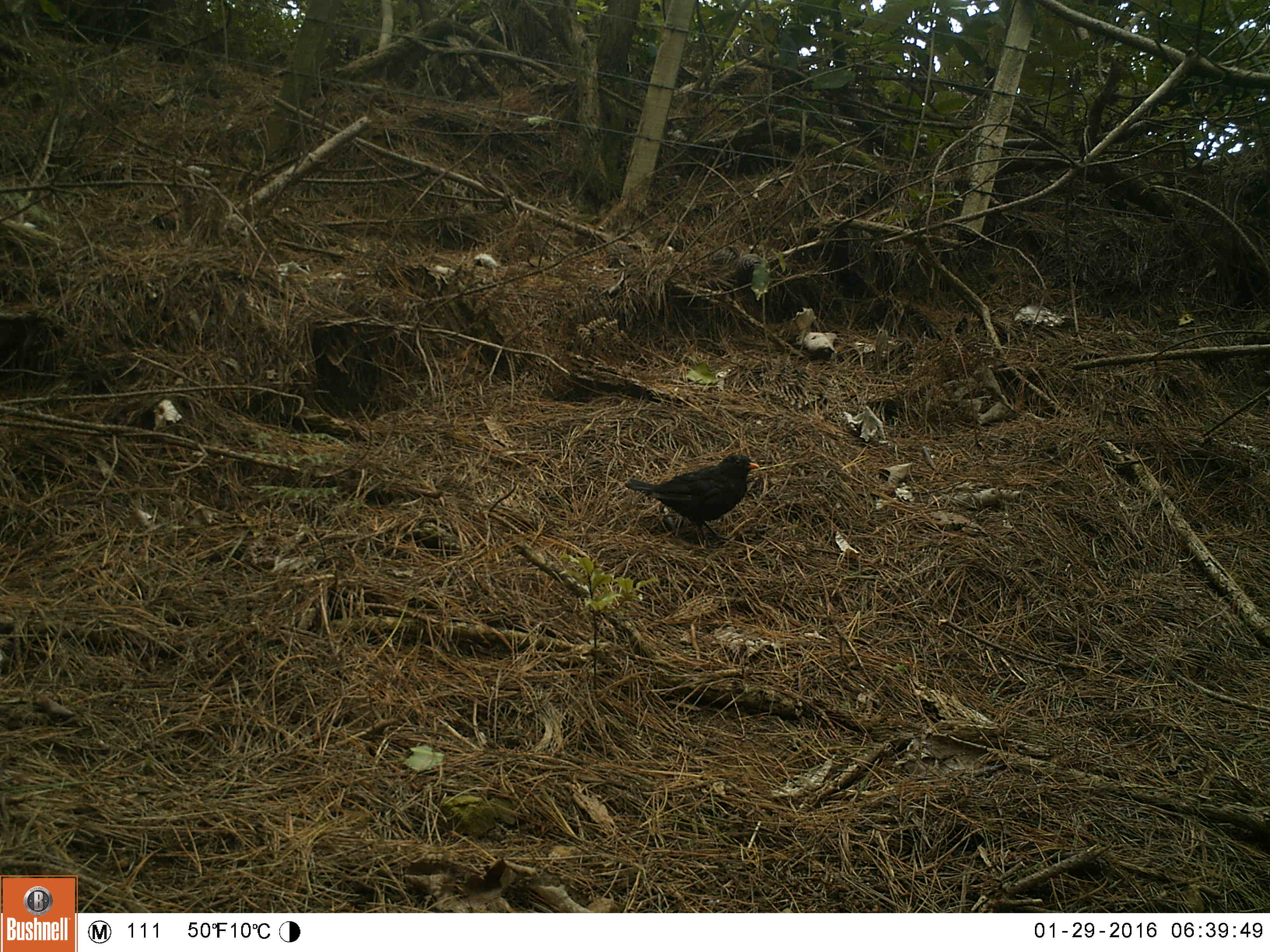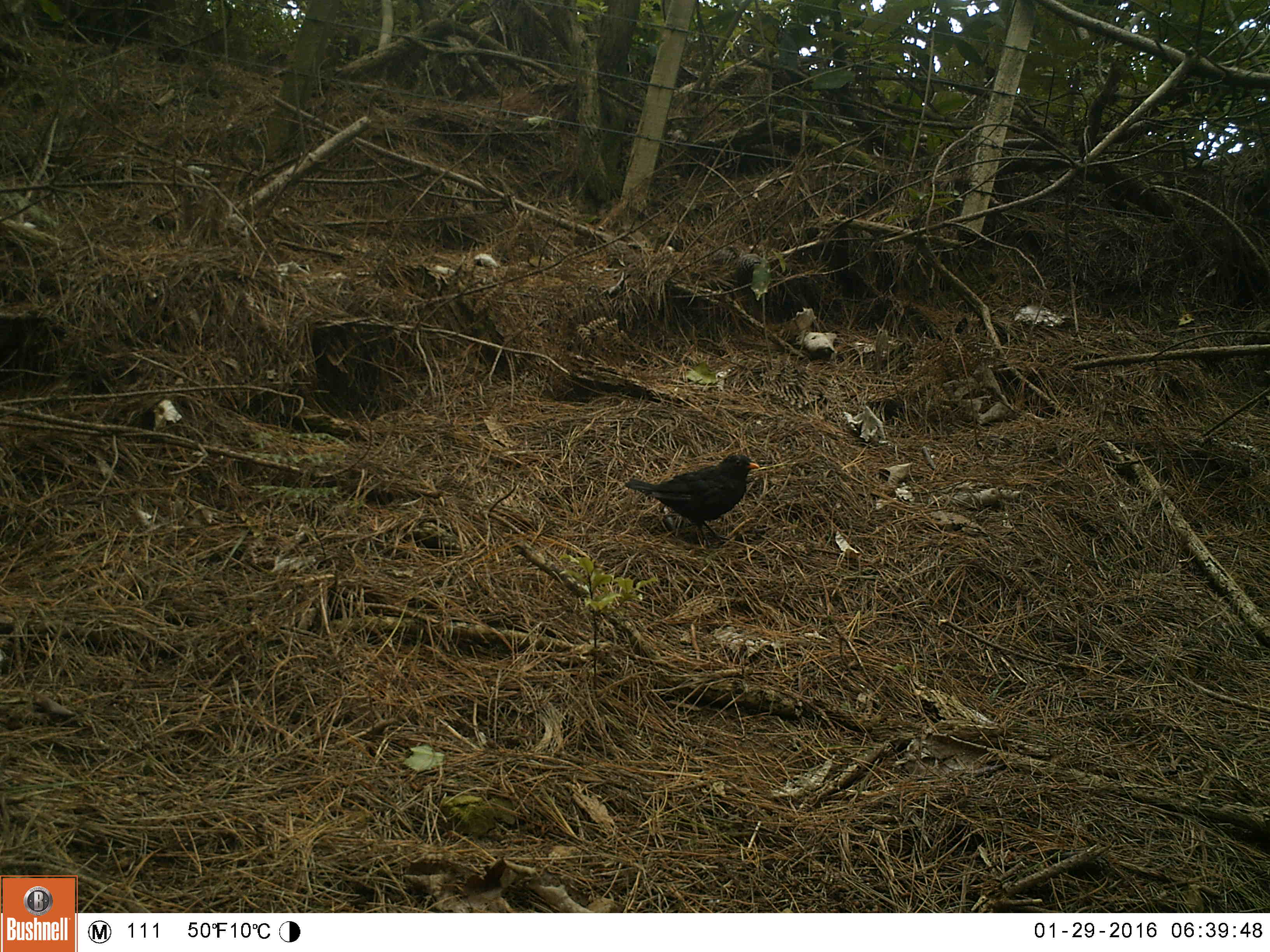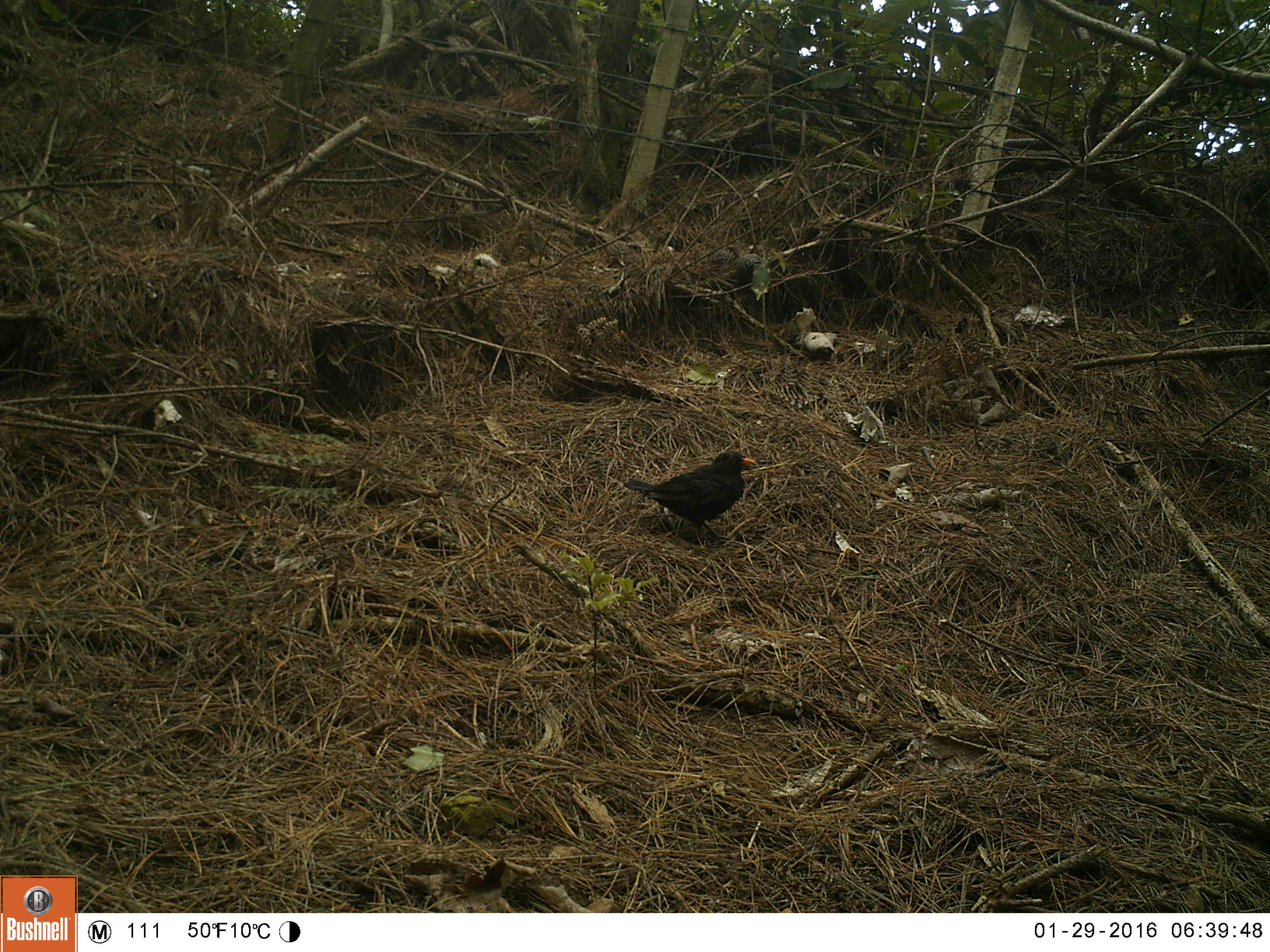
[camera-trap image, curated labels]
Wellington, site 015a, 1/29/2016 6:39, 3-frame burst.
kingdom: Animalia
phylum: Chordata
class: Aves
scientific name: Aves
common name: bird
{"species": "bird (Aves)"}